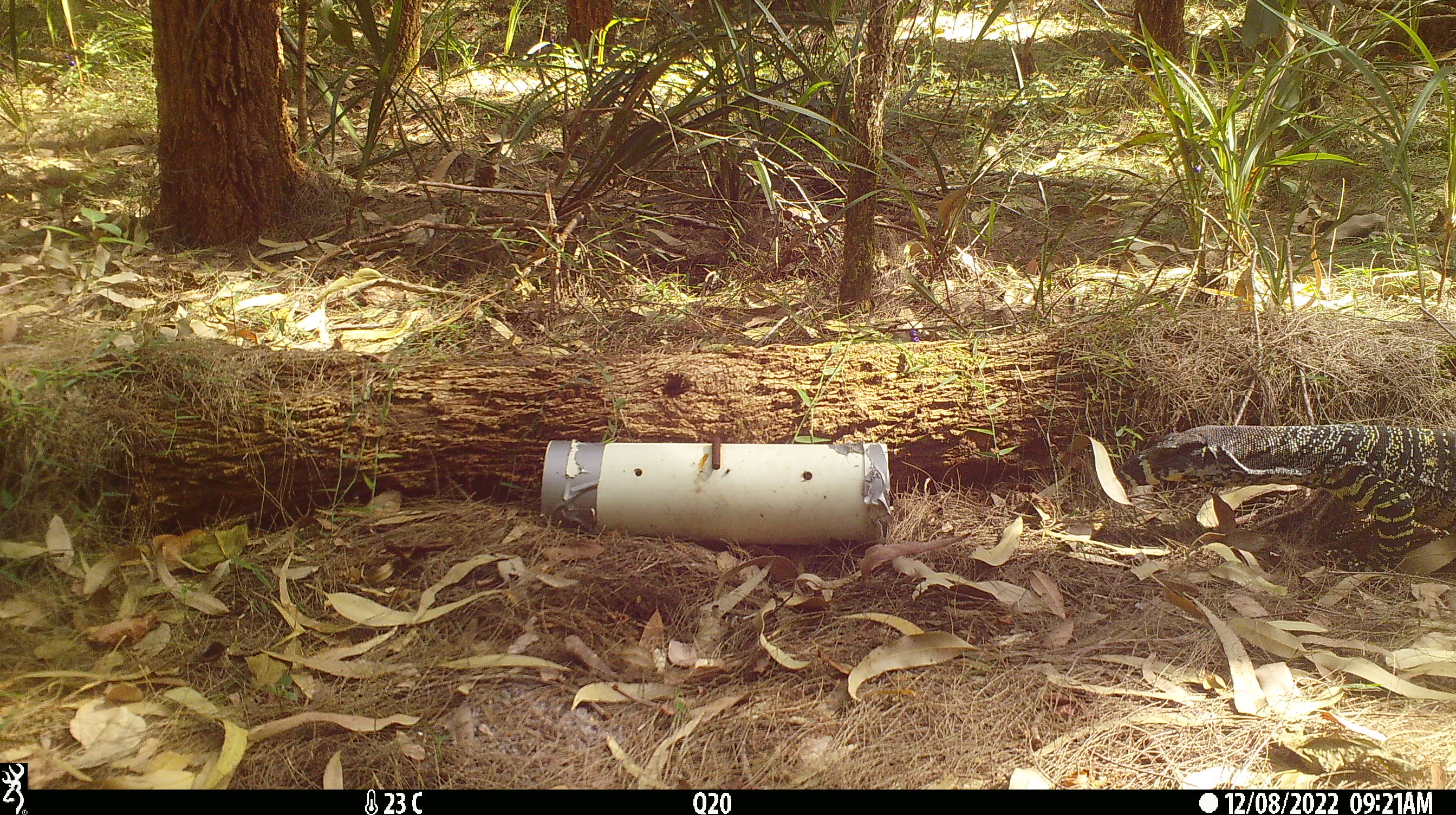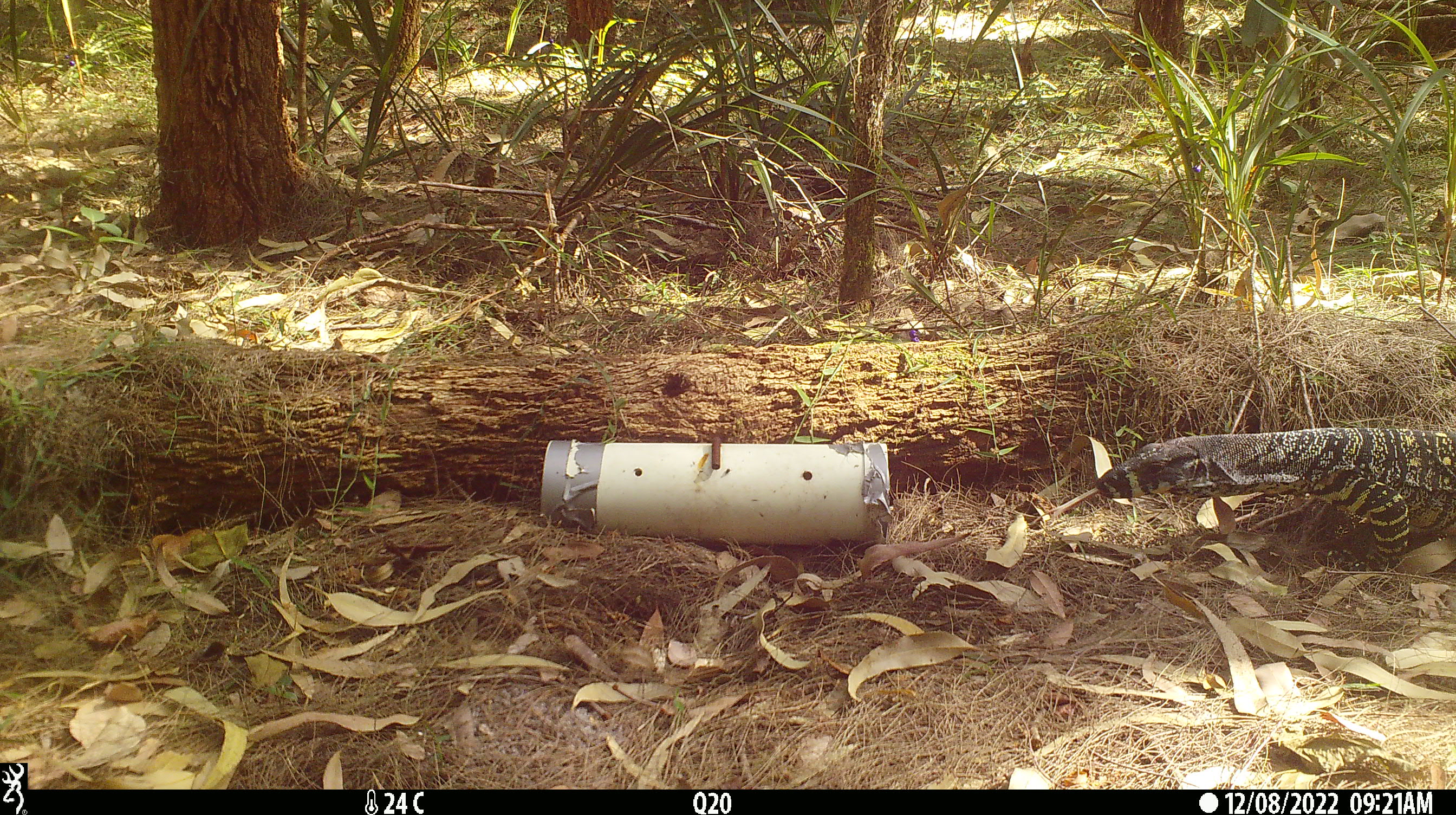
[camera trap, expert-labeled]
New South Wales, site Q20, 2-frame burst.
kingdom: Animalia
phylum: Chordata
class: Reptilia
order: Squamata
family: Varanidae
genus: Varanus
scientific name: Varanus varius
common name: lace monitor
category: goanna